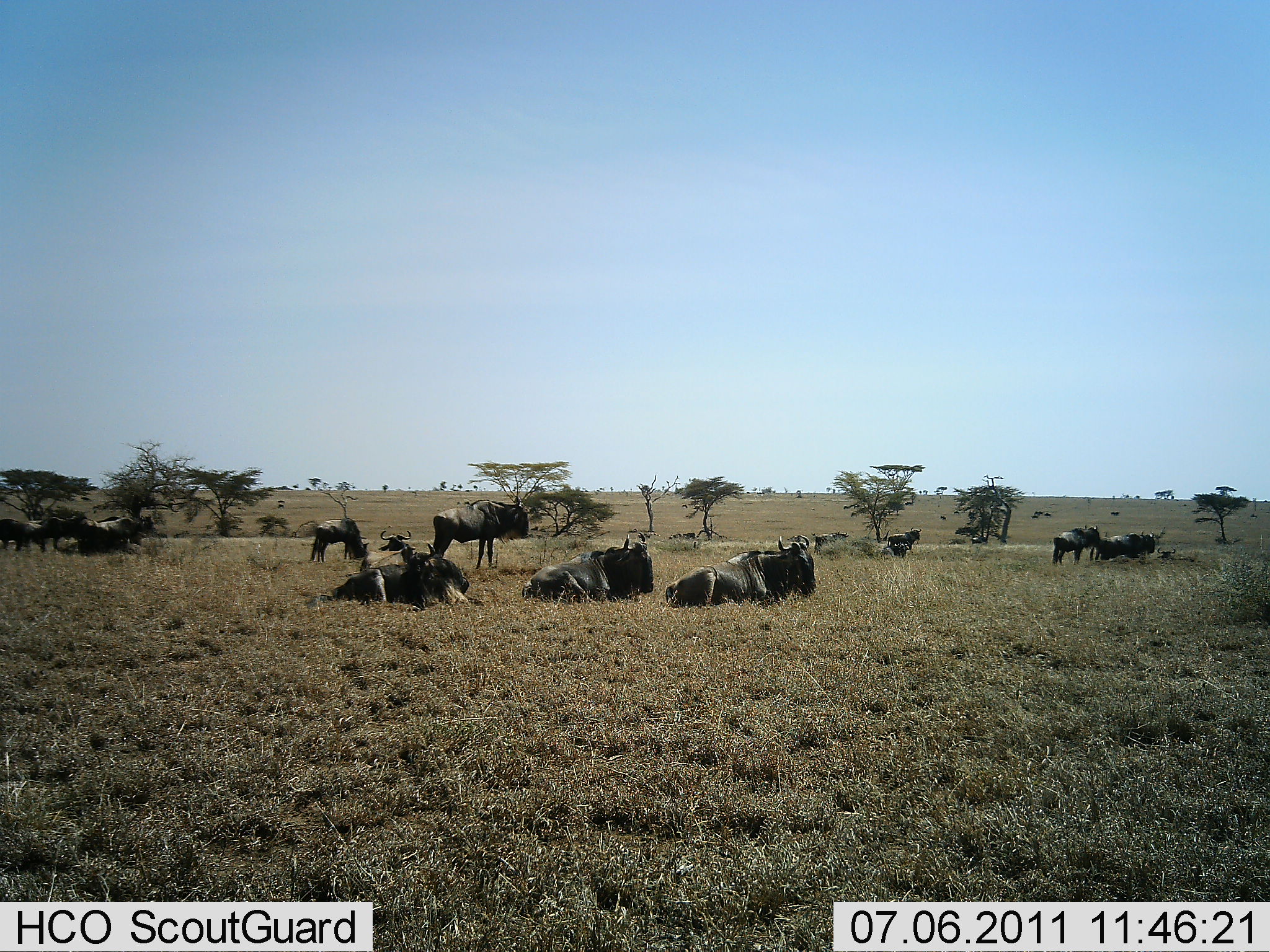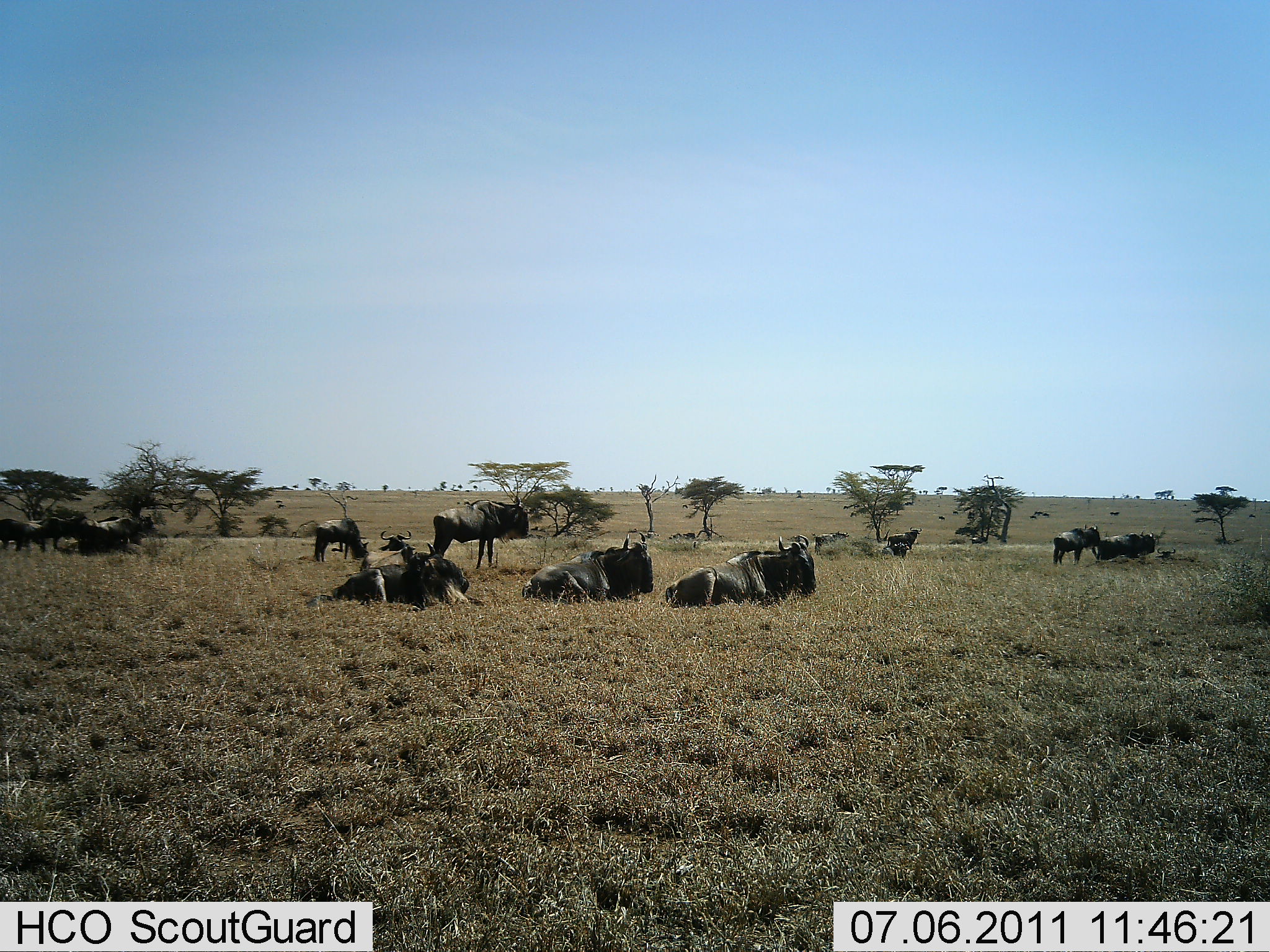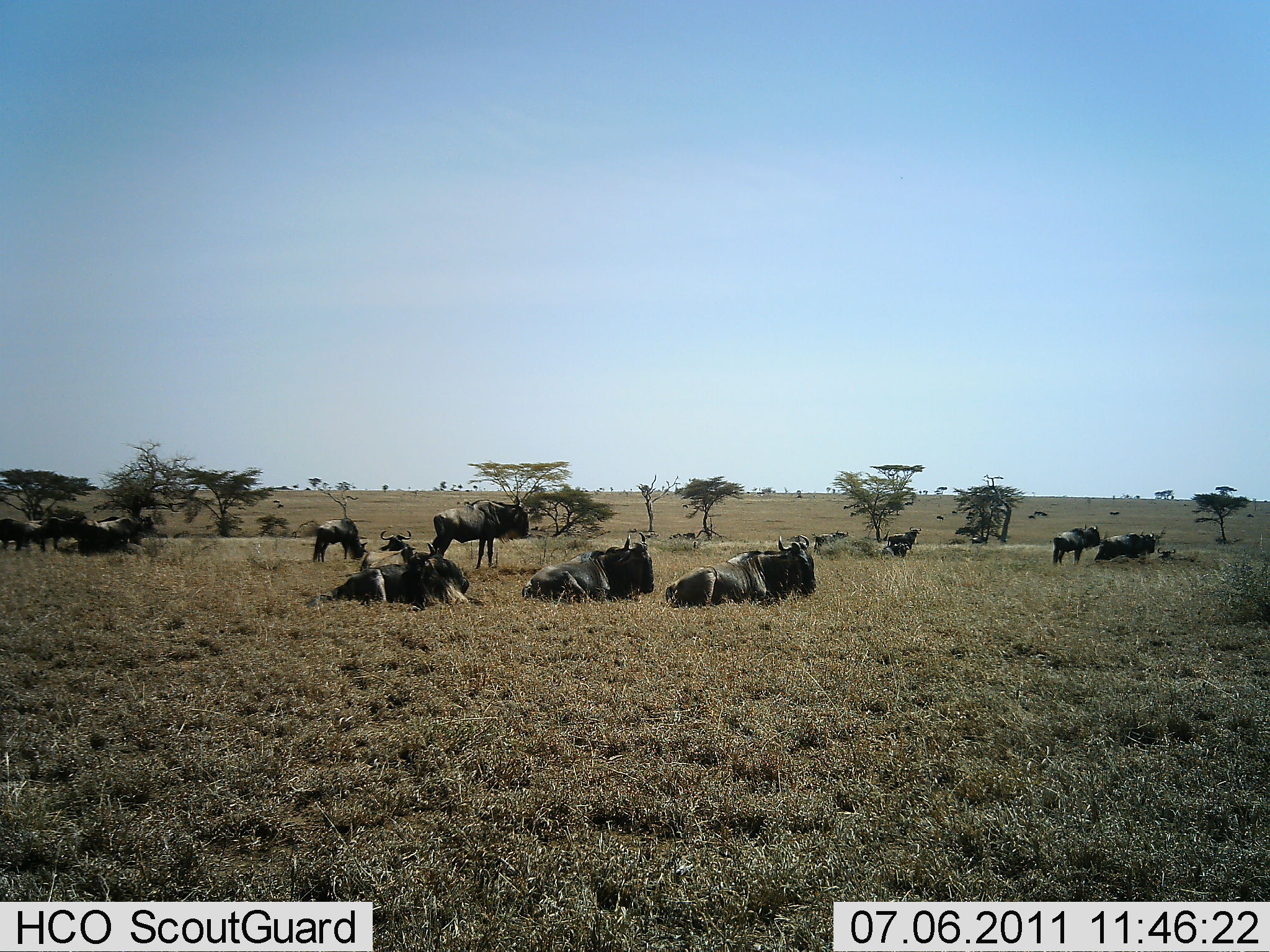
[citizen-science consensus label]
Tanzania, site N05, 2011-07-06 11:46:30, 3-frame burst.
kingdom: Animalia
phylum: Chordata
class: Mammalia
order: Artiodactyla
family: Bovidae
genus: Connochaetes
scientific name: Connochaetes taurinus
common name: blue wildebeest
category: wildebeest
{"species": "wildebeest (blue wildebeest) (Connochaetes taurinus)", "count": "11-50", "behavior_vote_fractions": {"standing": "67%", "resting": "100%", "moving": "0%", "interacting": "0%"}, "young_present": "8%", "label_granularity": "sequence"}